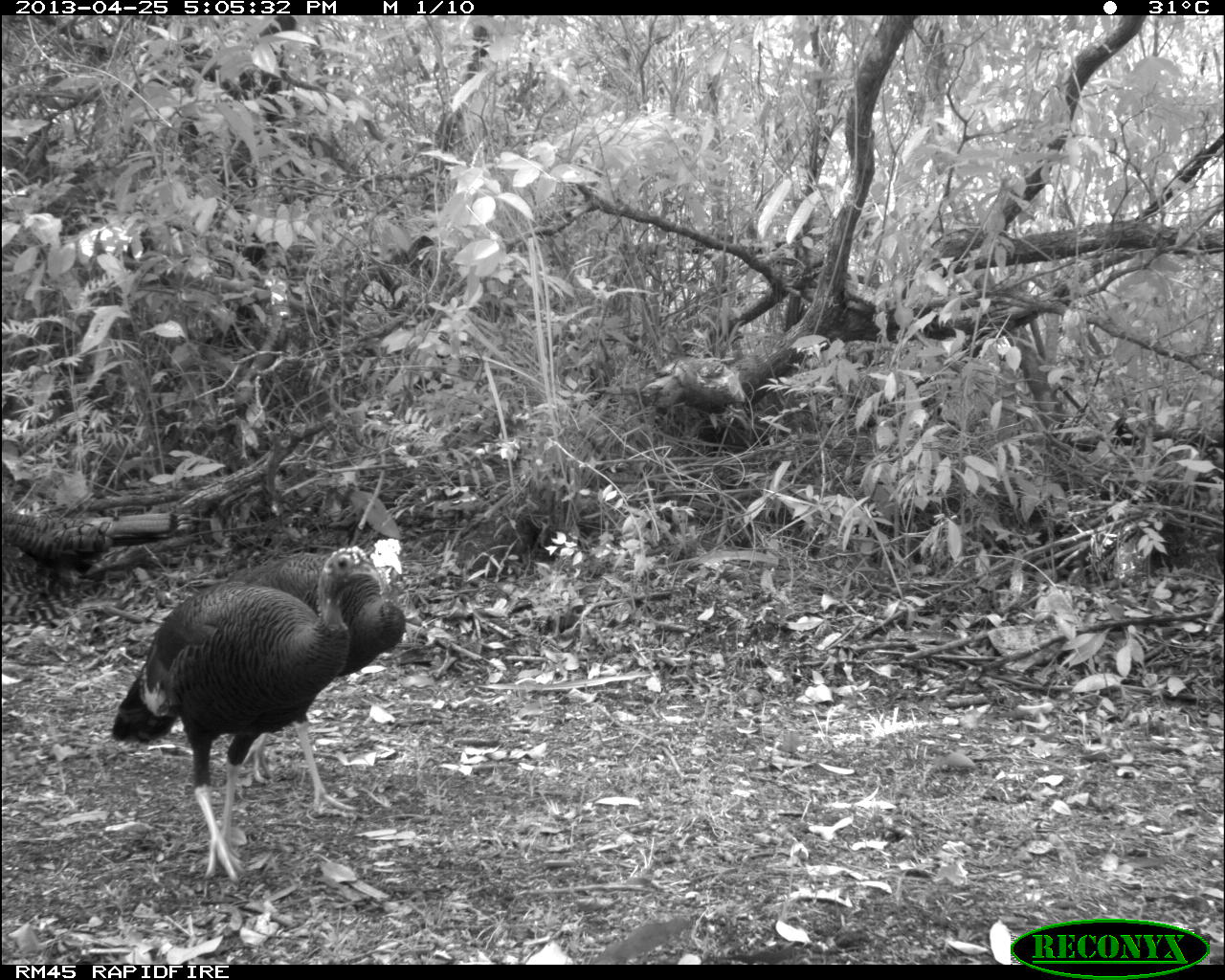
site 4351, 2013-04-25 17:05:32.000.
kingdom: Animalia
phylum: Chordata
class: Aves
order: Galliformes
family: Phasianidae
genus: Meleagris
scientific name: Meleagris ocellata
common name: ocellated turkey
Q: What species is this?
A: Meleagris ocellata (ocellated turkey).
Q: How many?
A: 3.